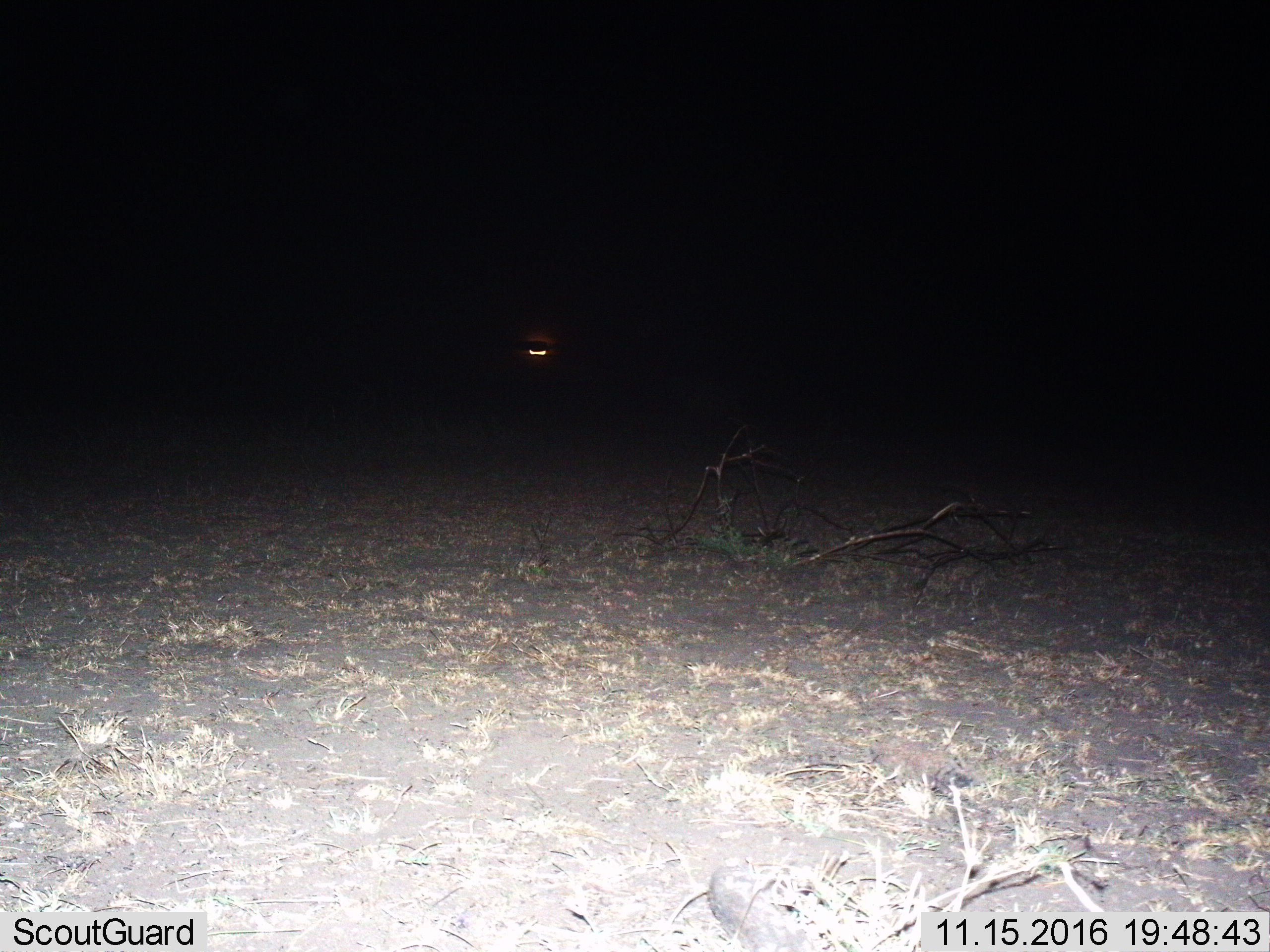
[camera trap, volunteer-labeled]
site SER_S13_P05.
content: unidentified animal